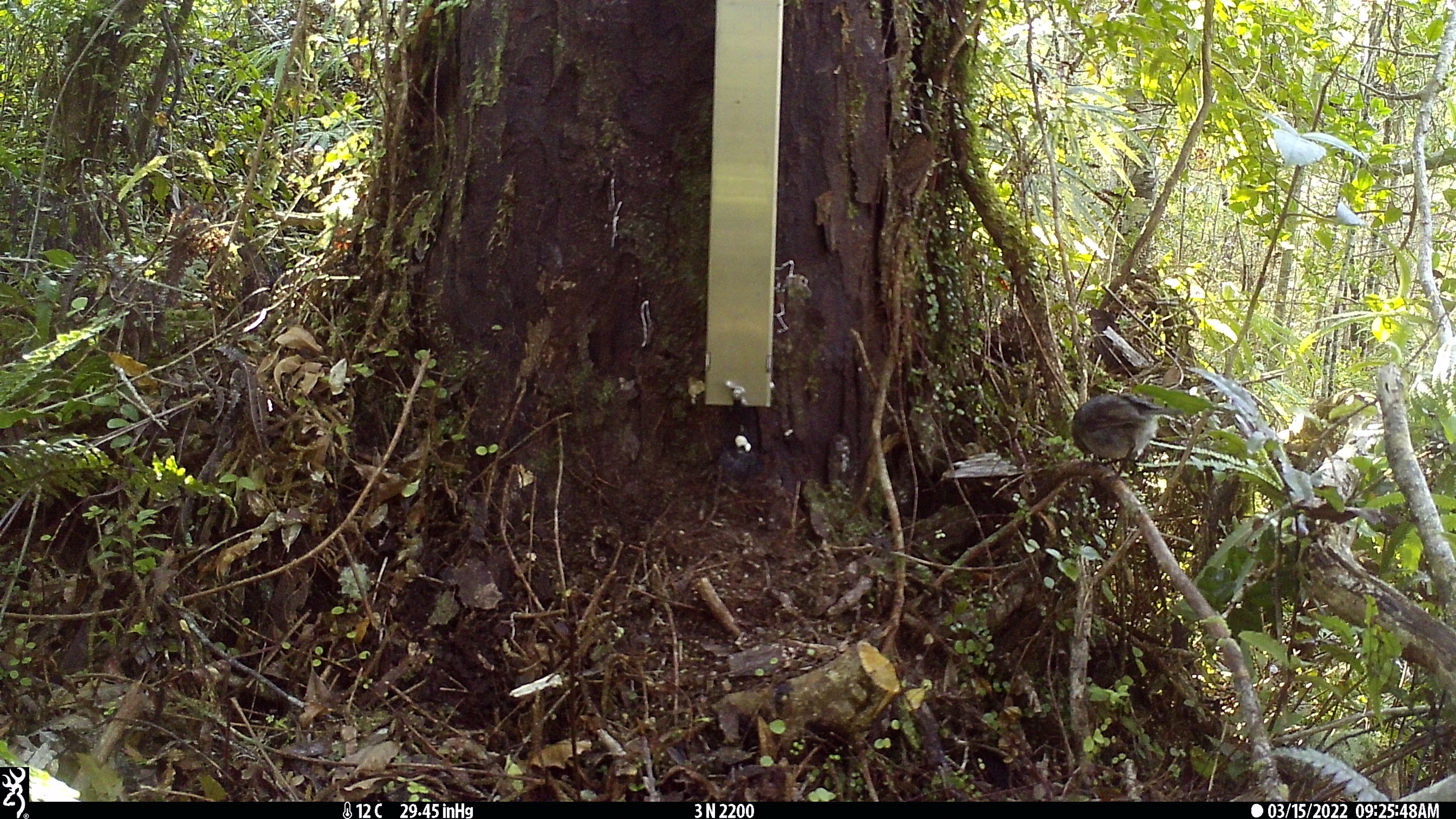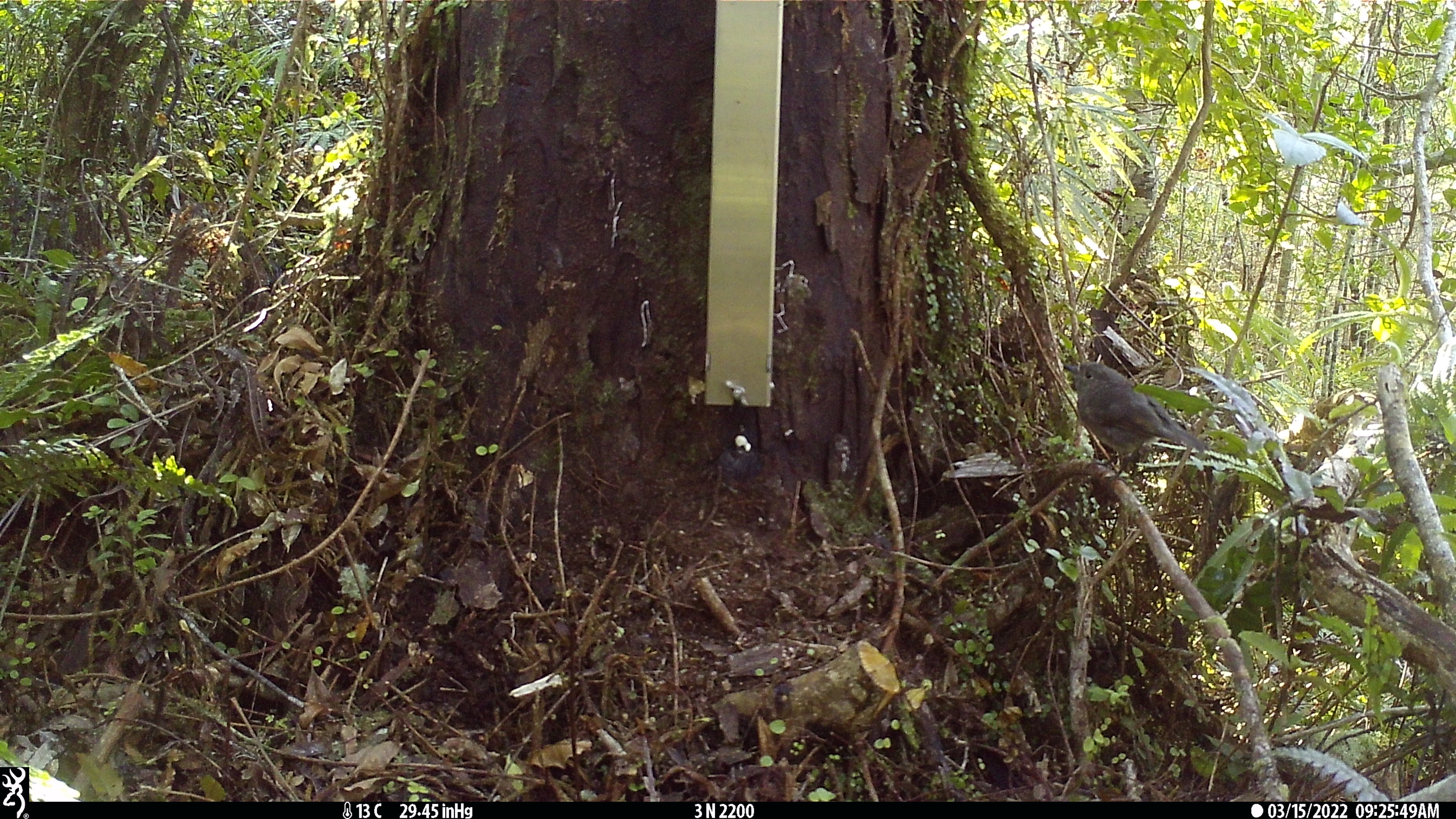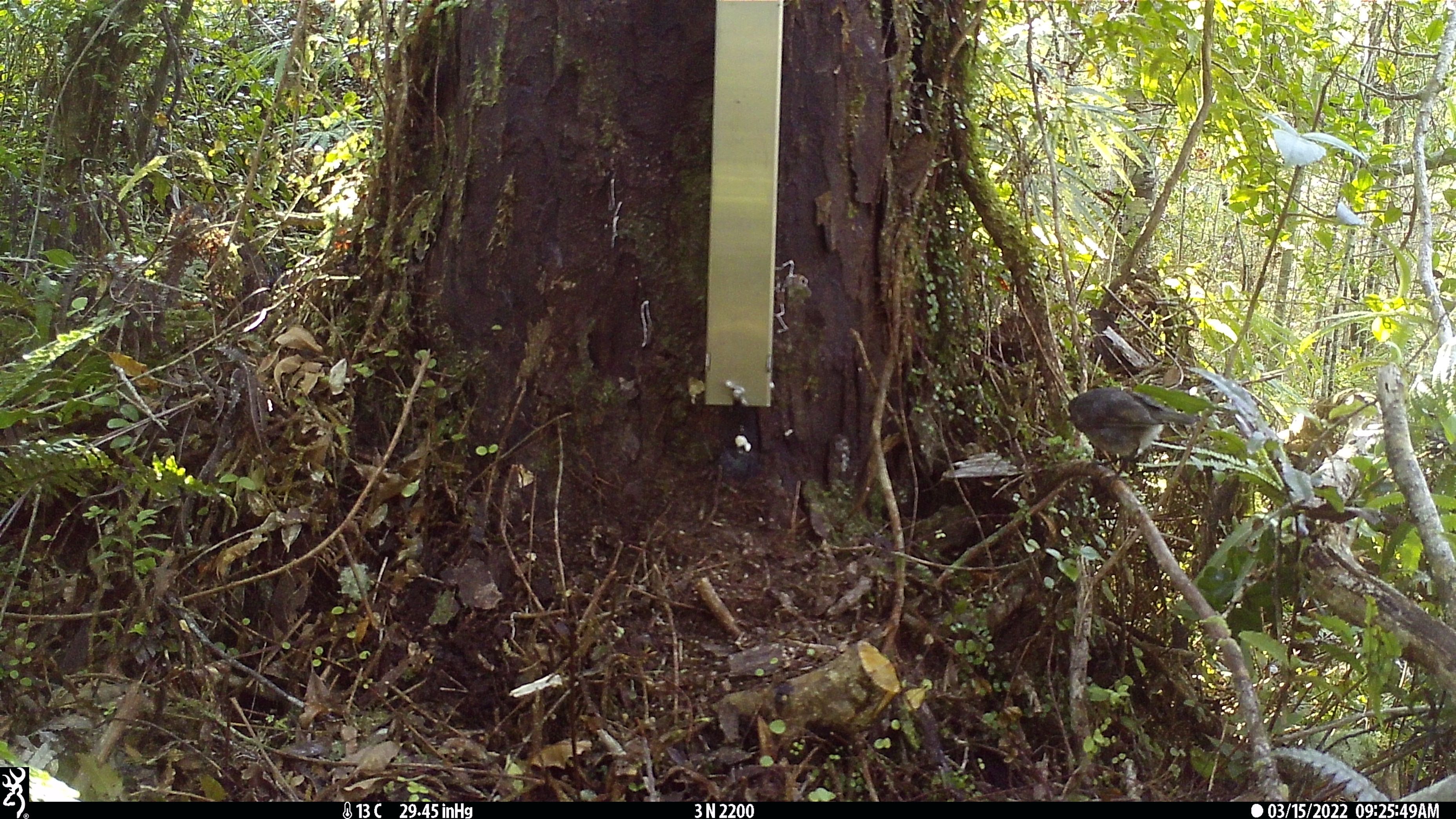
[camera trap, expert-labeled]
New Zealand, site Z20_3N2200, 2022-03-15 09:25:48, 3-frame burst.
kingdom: Animalia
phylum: Chordata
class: Aves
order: Passeriformes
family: Petroicidae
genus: Petroica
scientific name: Petroica macrocephala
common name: tomtit